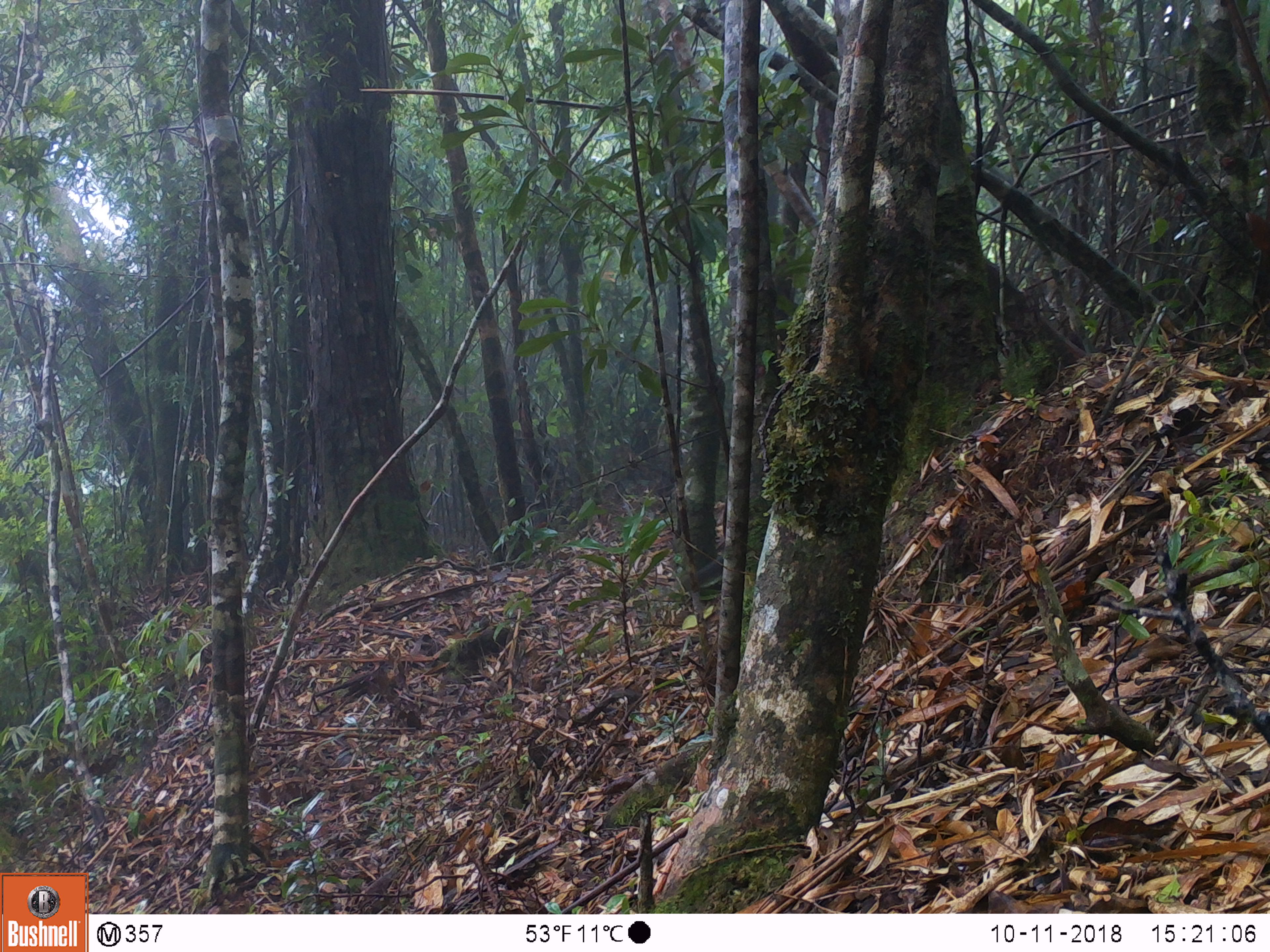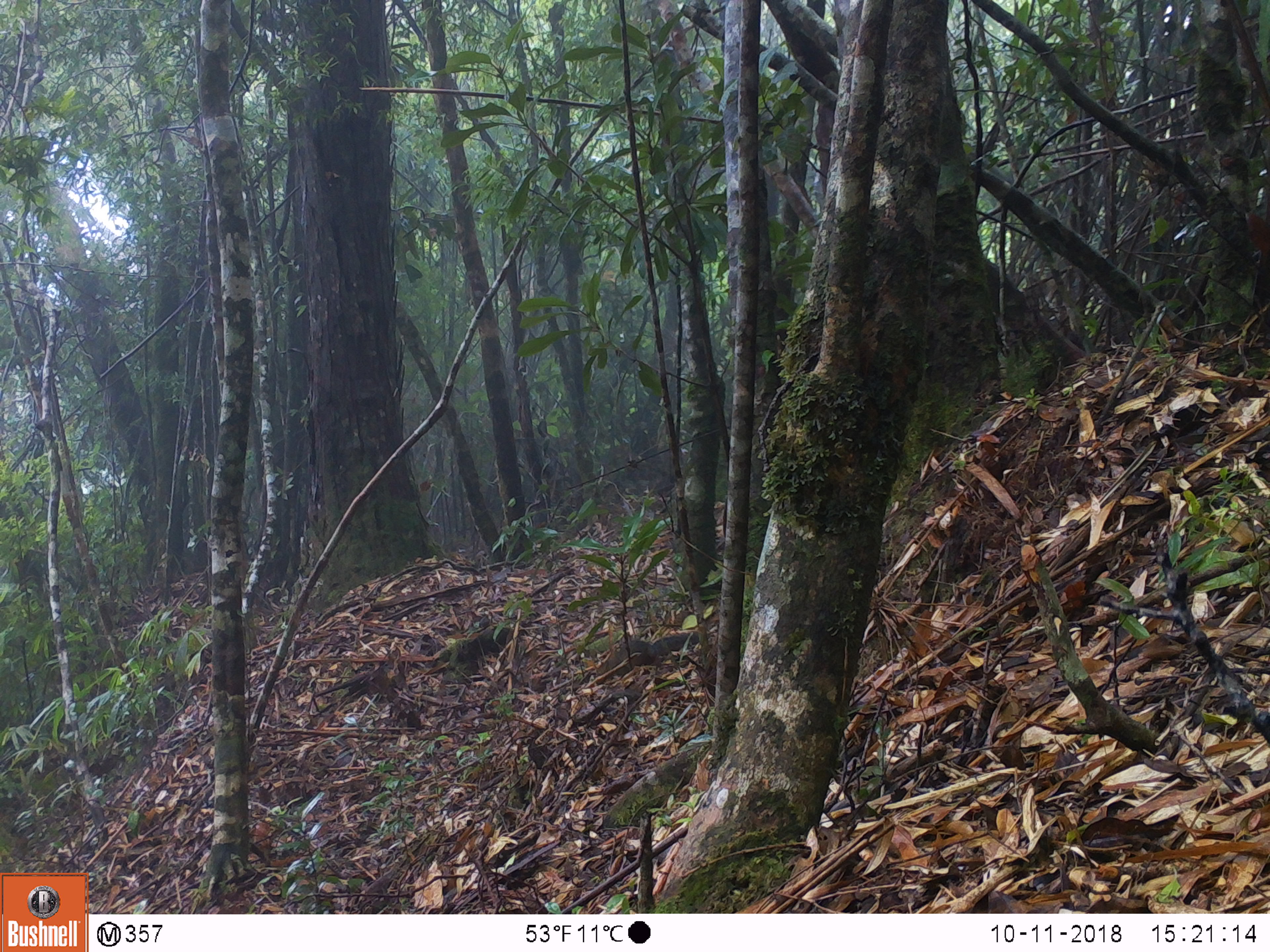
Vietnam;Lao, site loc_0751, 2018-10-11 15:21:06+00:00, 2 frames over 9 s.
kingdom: Animalia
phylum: Chordata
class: Mammalia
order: Rodentia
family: Sciuridae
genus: Dremomys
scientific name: Dremomys rufigenis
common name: red-cheeked squirrel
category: red cheeked squirrel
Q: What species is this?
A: Red cheeked squirrel (red-cheeked squirrel) (Dremomys rufigenis).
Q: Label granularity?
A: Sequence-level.